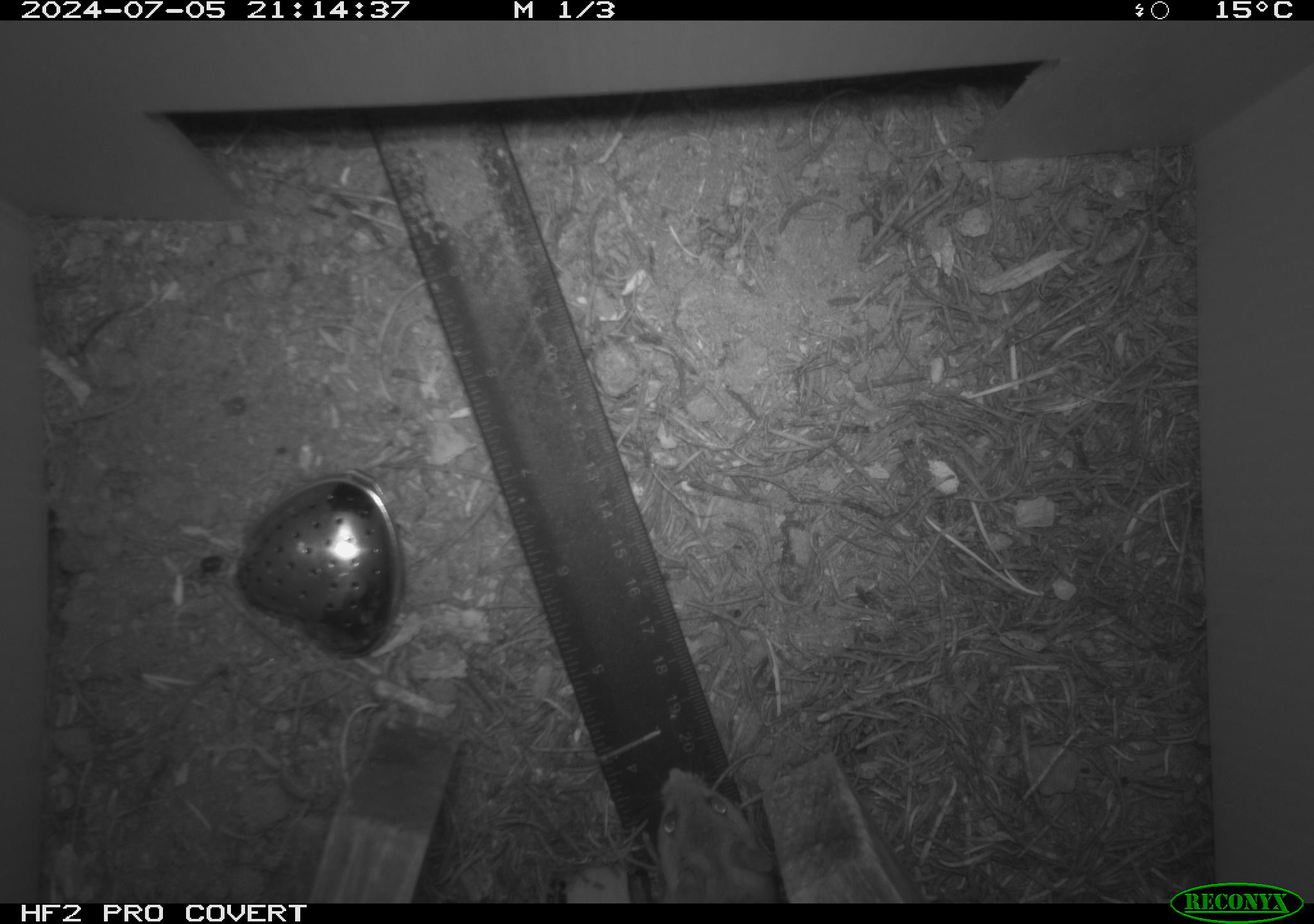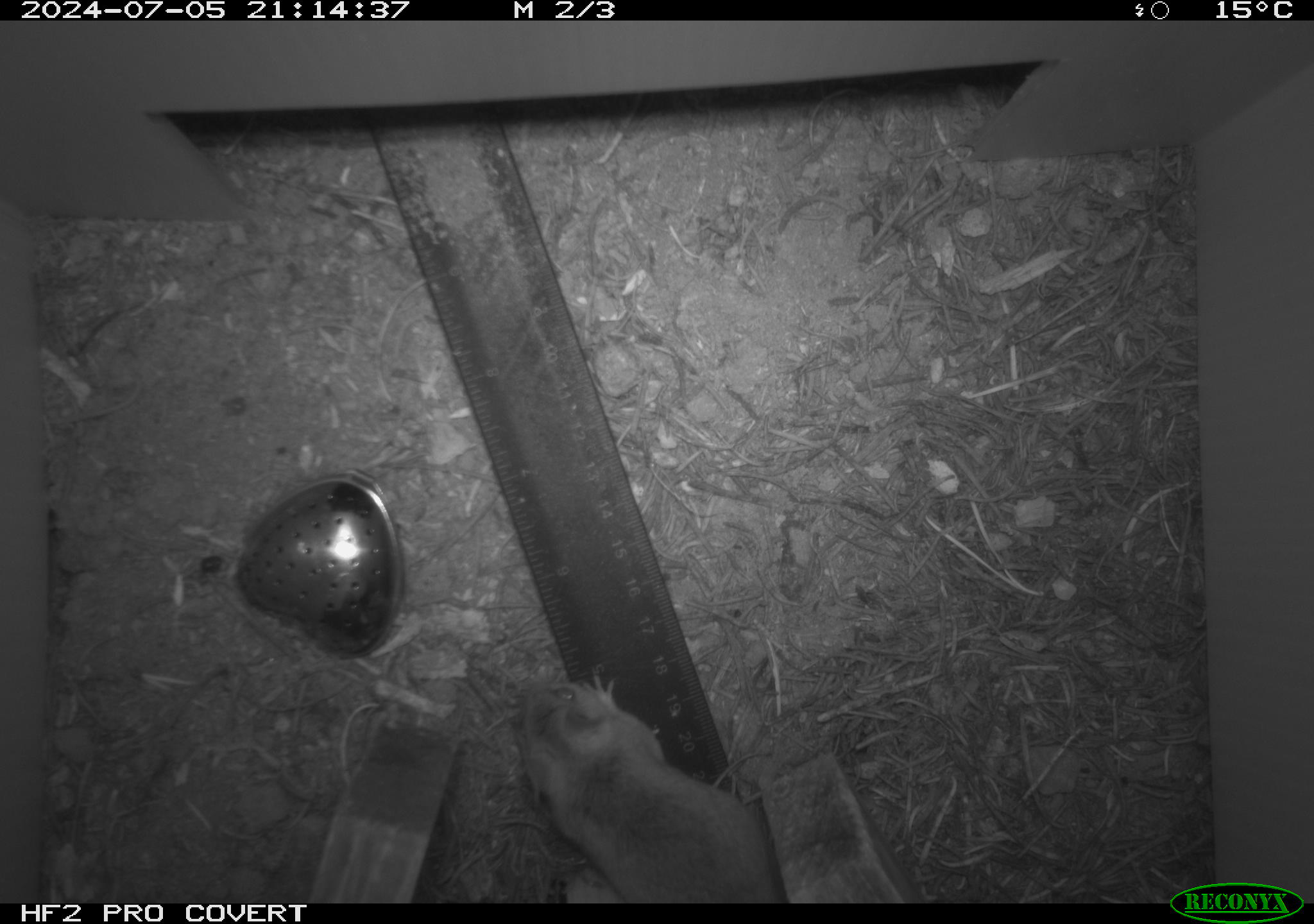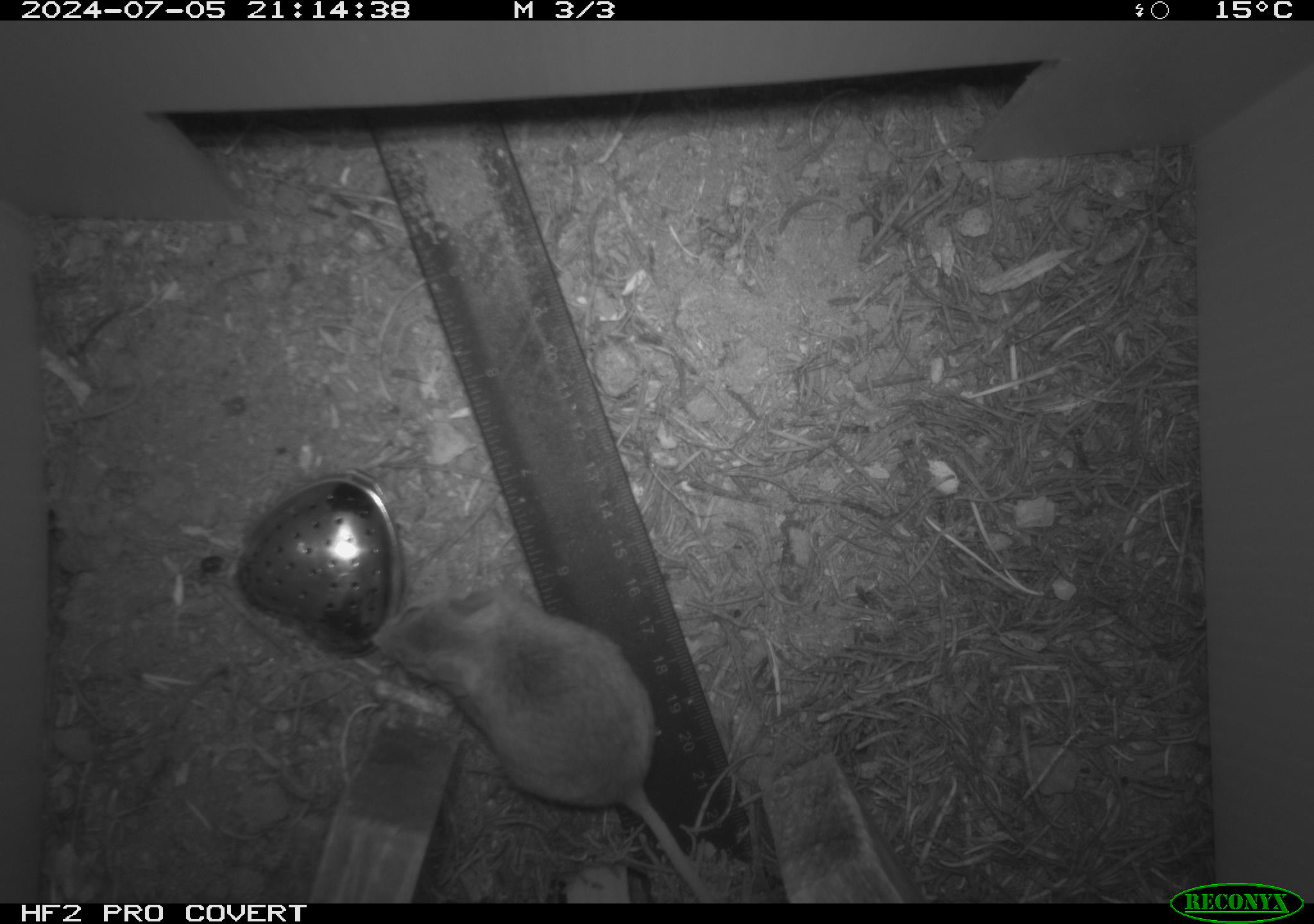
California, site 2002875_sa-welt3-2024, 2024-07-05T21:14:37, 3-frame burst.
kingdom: Animalia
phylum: Chordata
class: Mammalia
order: Rodentia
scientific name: Rodentia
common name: mouse species